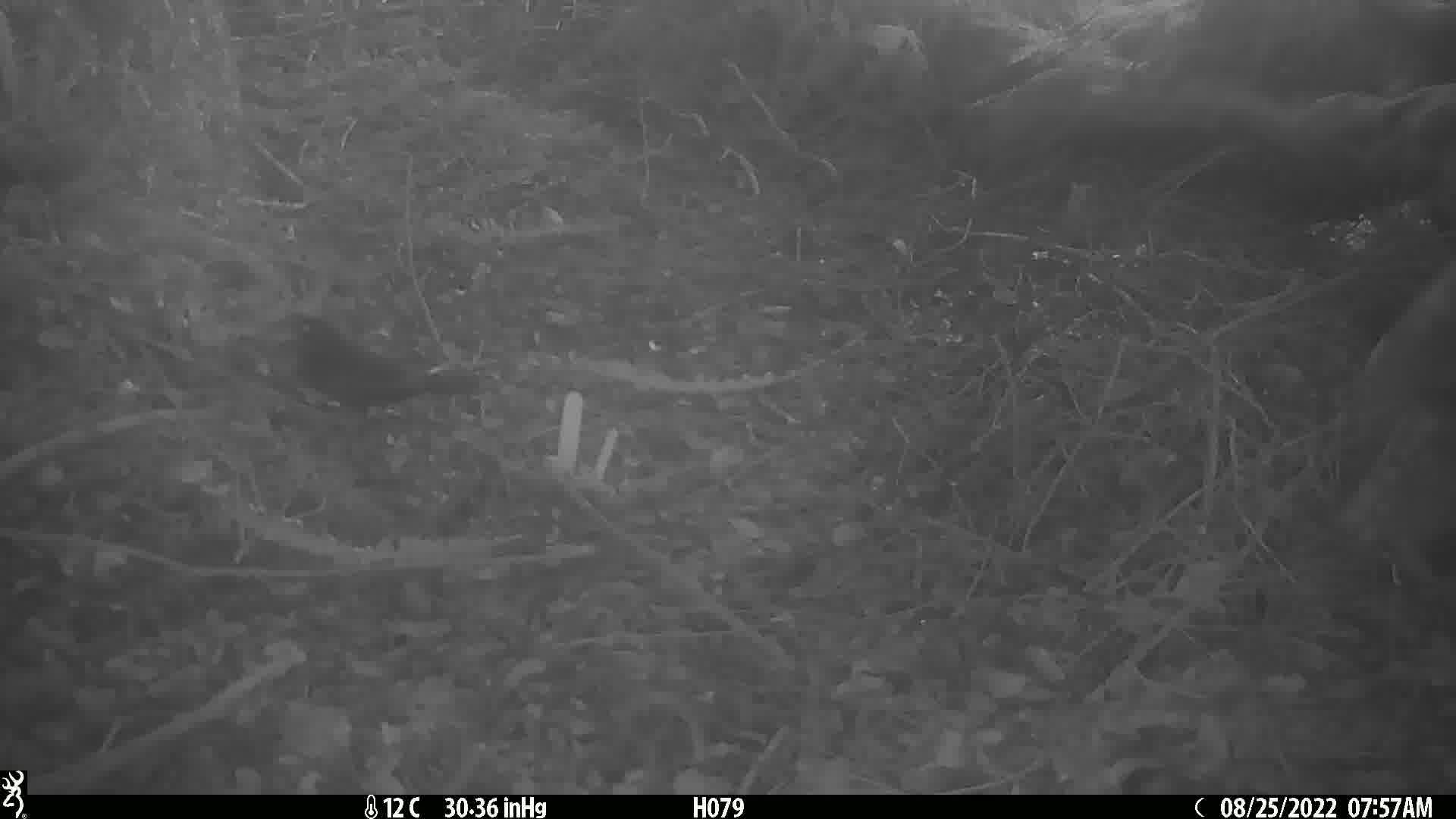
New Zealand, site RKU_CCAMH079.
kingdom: Animalia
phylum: Chordata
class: Aves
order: Passeriformes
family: Turdidae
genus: Turdus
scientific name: Turdus merula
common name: eurasian blackbird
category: blackbird